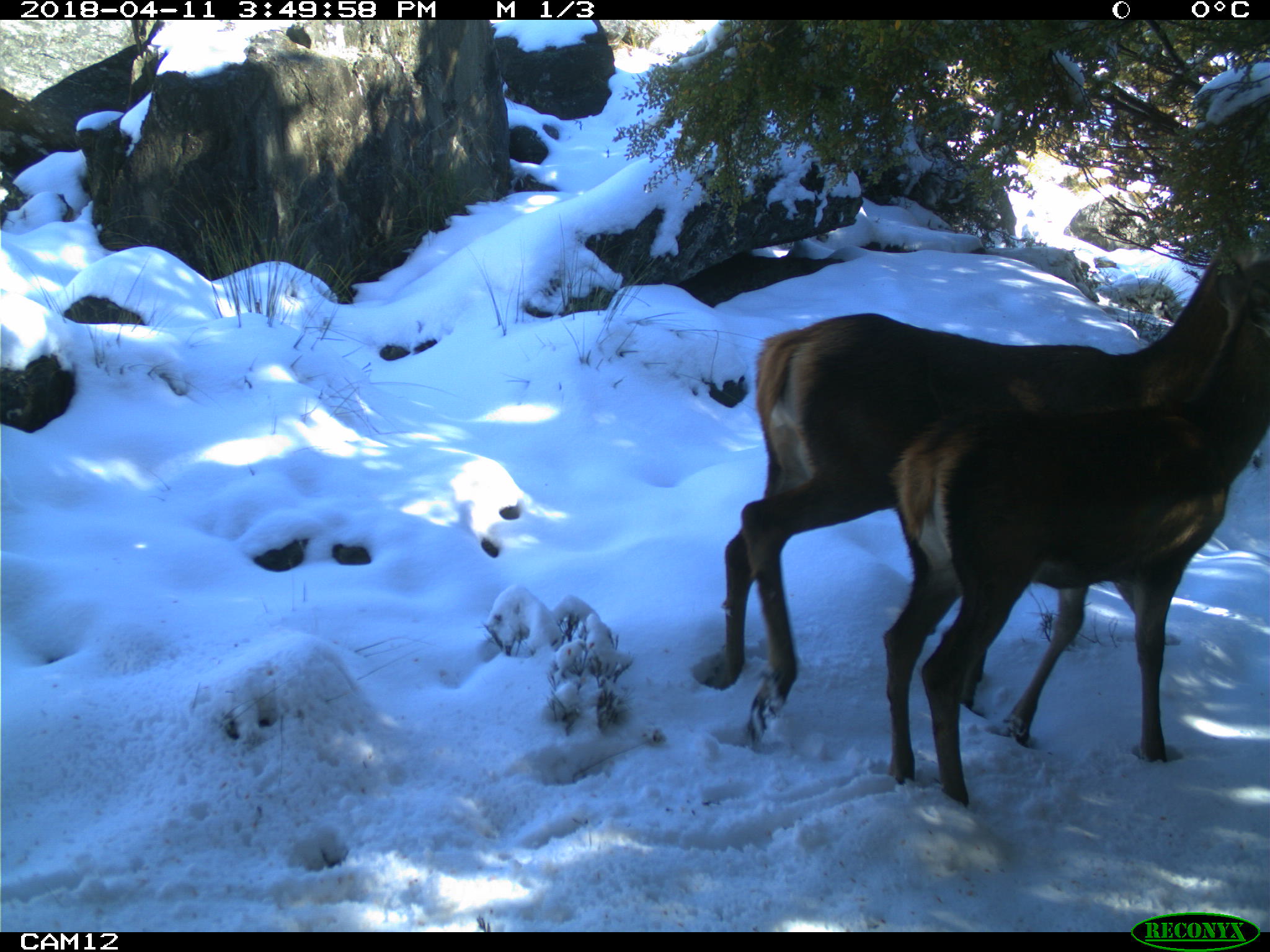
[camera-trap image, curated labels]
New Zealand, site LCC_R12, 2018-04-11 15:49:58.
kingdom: Animalia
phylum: Chordata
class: Mammalia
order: Artiodactyla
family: Cervidae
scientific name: Cervidae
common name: deer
Deer (Cervidae).